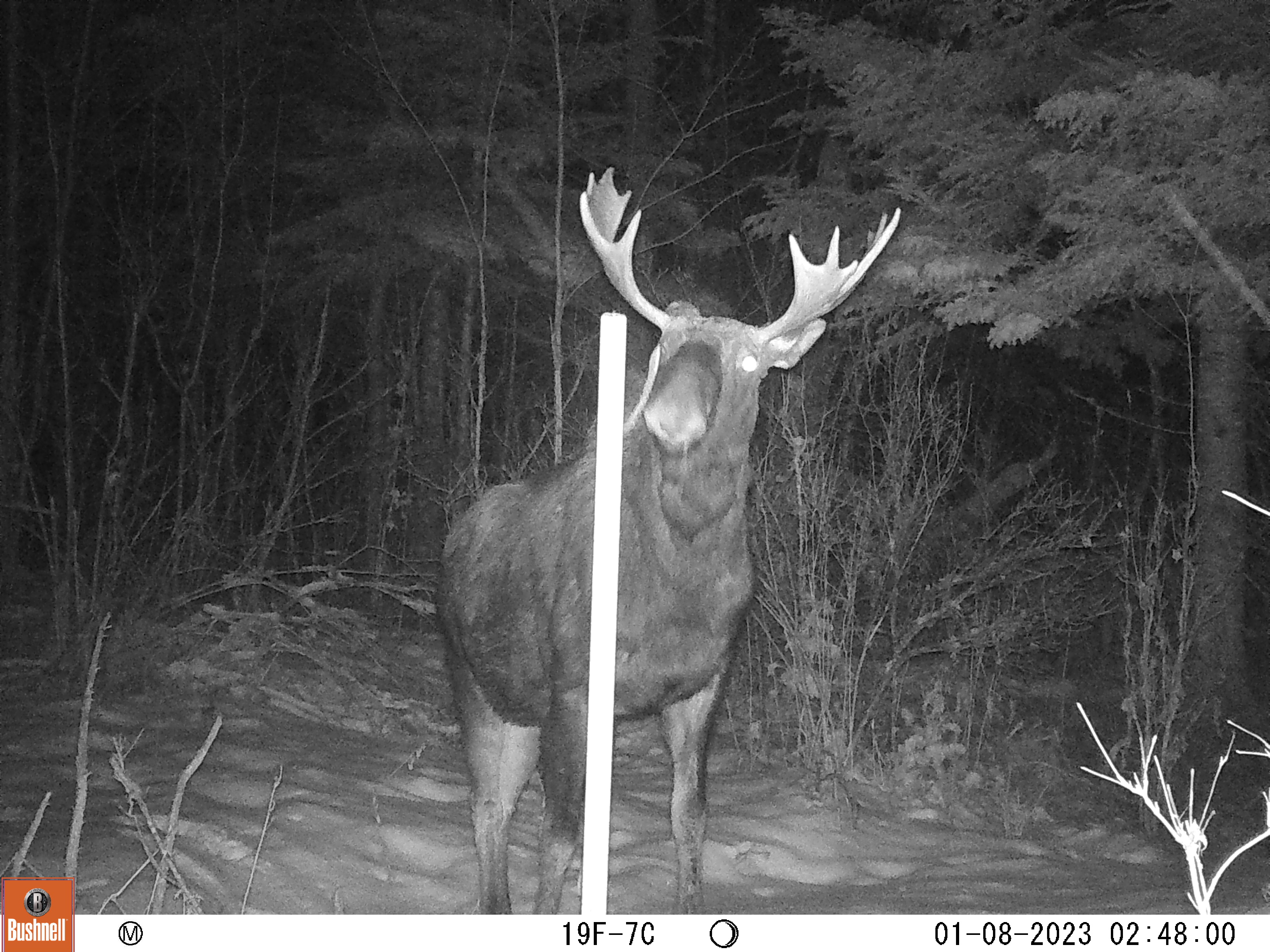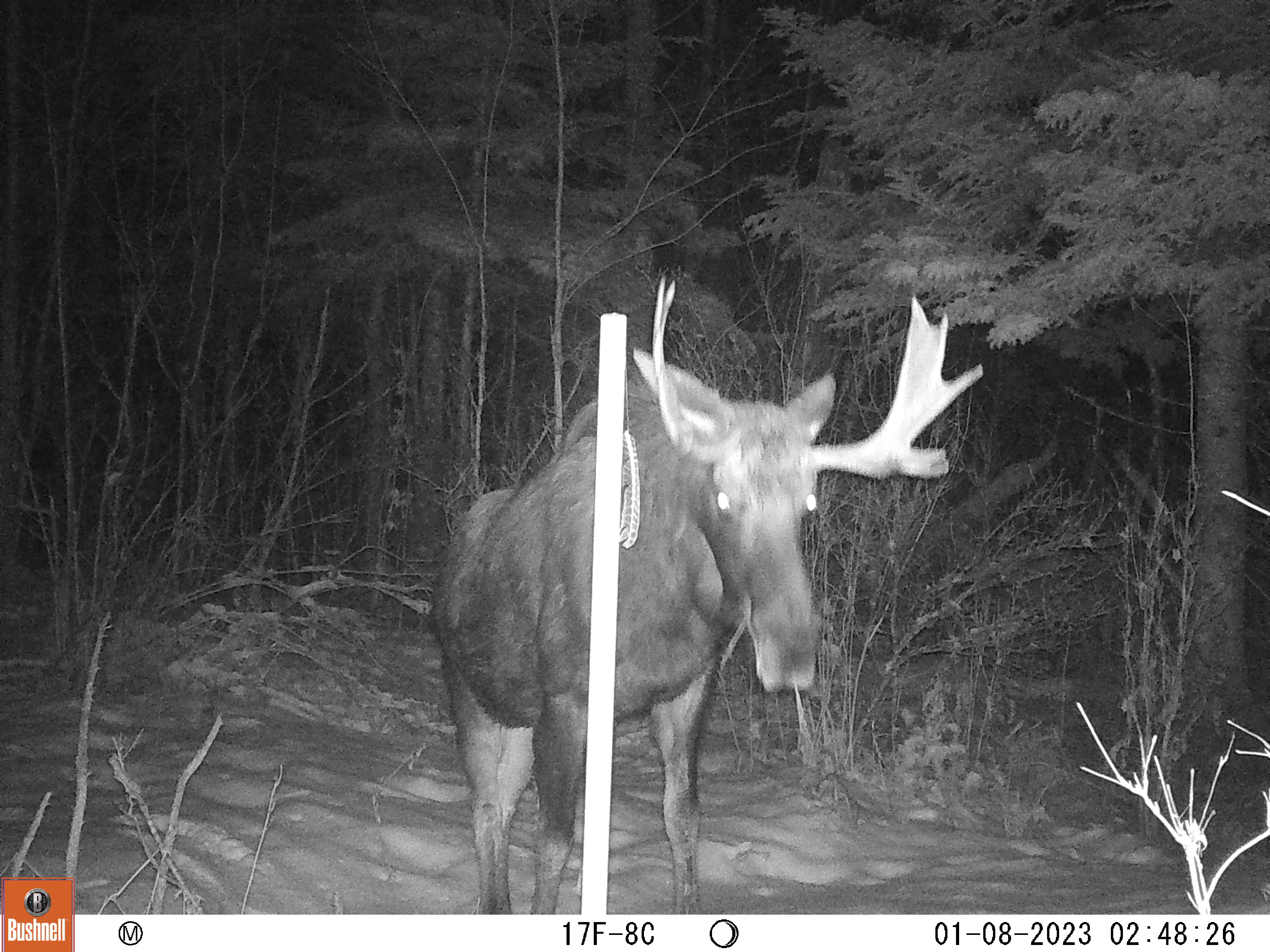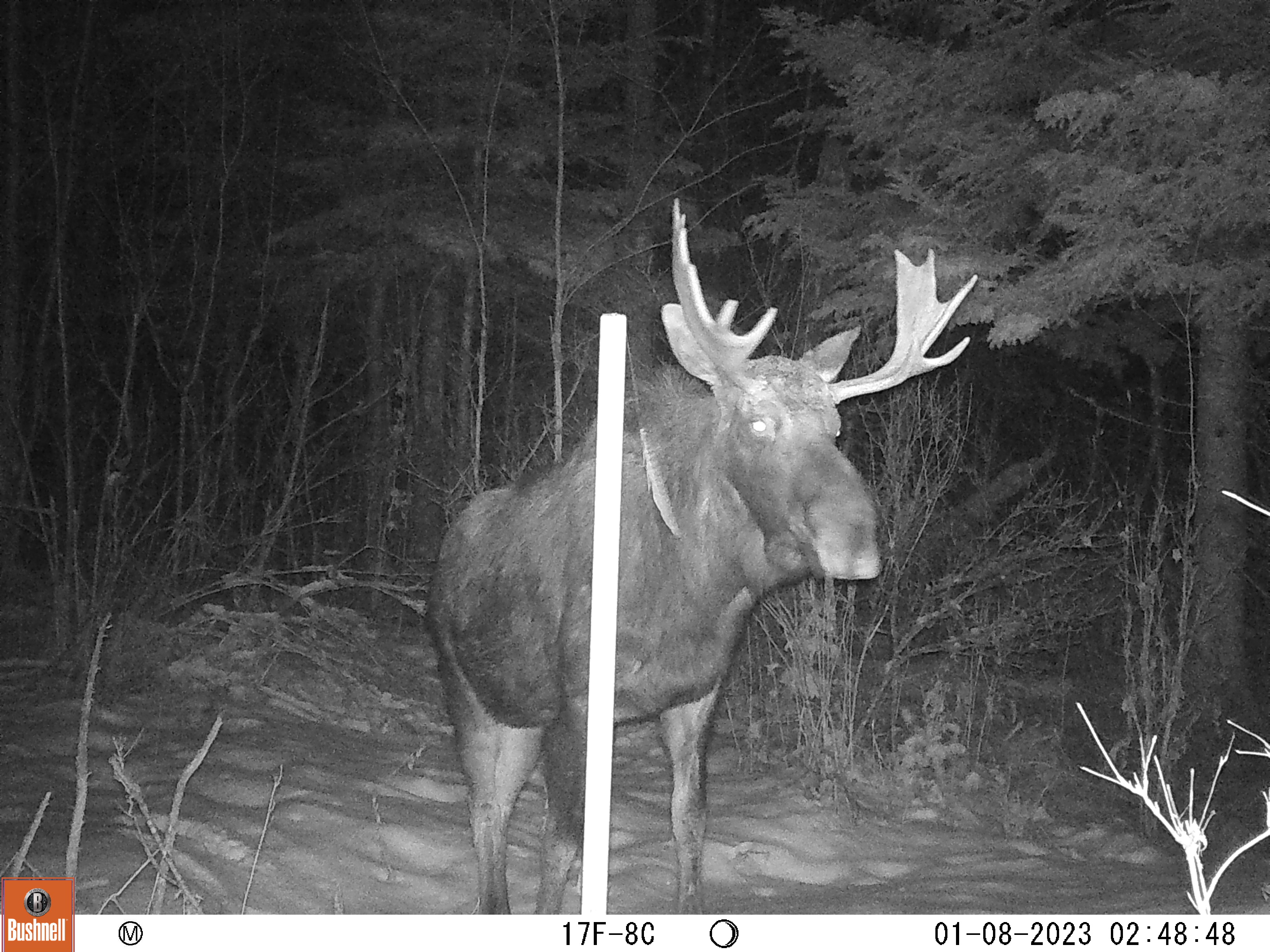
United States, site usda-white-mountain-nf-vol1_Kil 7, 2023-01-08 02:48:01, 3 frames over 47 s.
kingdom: Animalia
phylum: Chordata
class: Mammalia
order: Artiodactyla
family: Cervidae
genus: Alces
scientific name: Alces alces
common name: moose